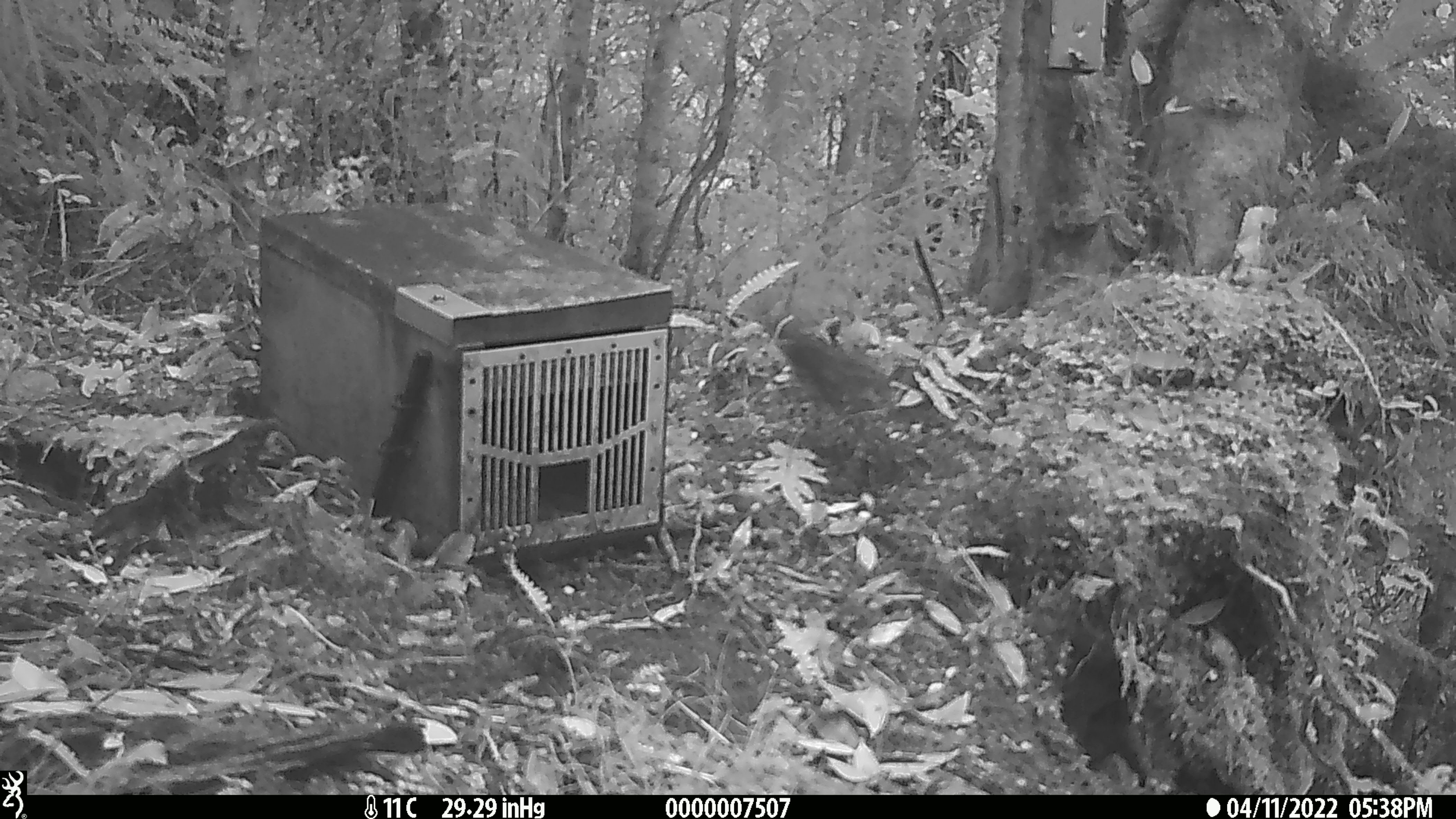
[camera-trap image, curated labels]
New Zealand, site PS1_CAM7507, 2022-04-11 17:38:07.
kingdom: Animalia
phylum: Chordata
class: Aves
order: Passeriformes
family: Petroicidae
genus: Petroica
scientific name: Petroica australis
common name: new zealand robin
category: robin